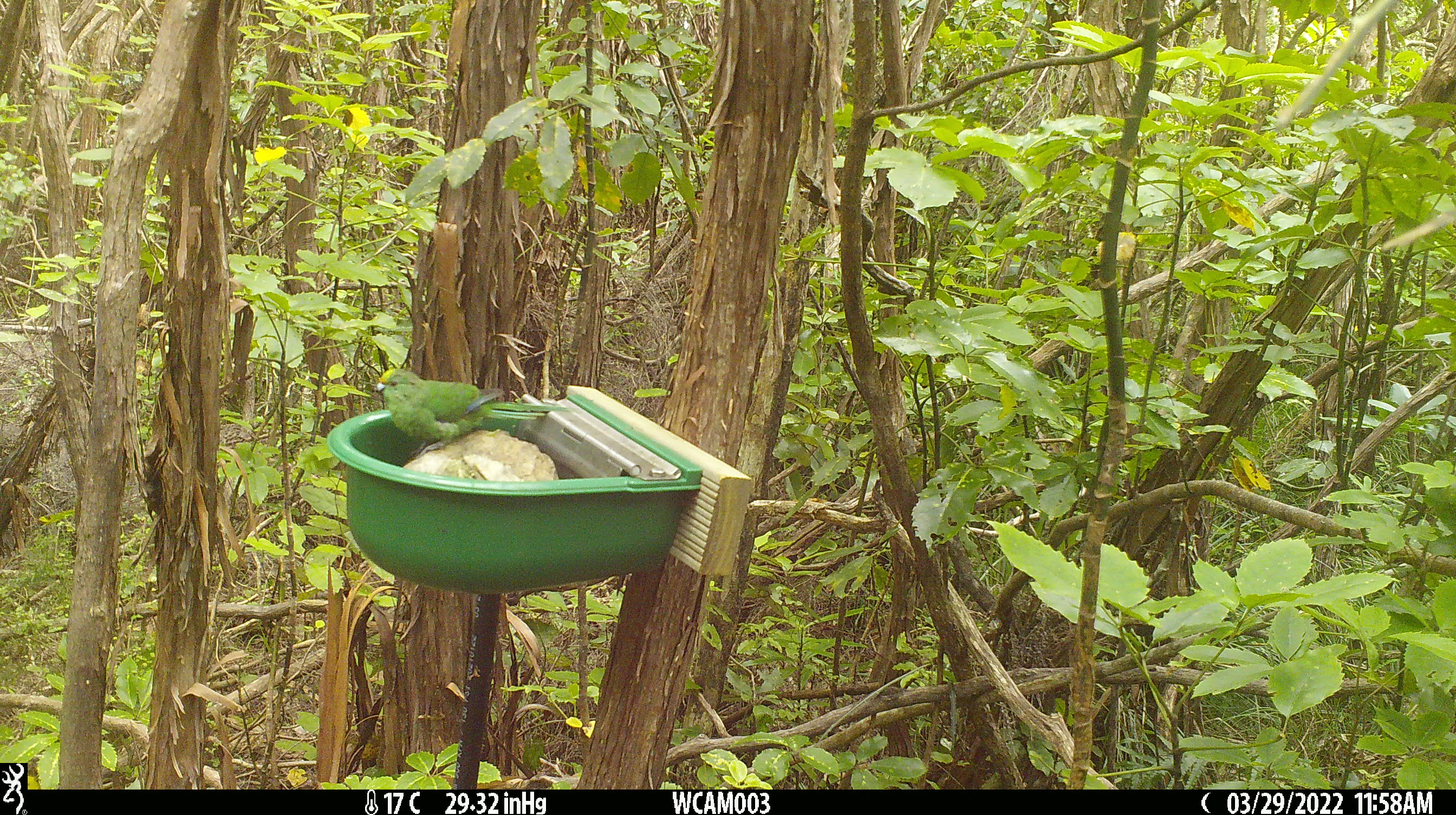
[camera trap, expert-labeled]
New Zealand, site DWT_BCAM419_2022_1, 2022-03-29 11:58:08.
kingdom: Animalia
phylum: Chordata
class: Aves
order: Psittaciformes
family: Psittaculidae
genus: Cyanoramphus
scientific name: Cyanoramphus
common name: parakeet